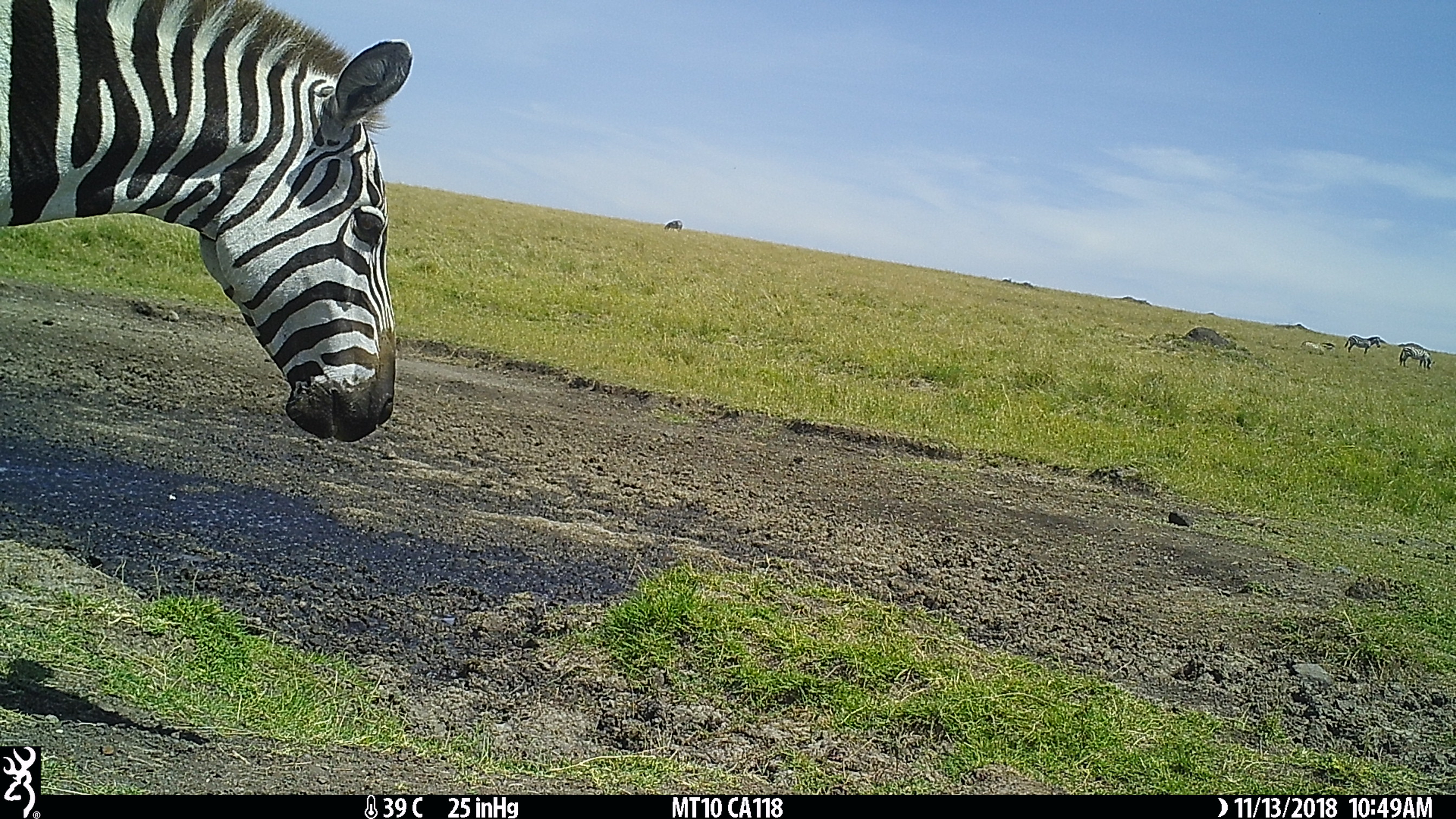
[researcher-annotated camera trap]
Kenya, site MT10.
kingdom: Animalia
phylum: Chordata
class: Mammalia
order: Perissodactyla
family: Equidae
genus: Equus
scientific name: Equus quagga burchellii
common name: burchell's zebra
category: zebra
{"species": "zebra (burchell's zebra) (Equus quagga burchellii)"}